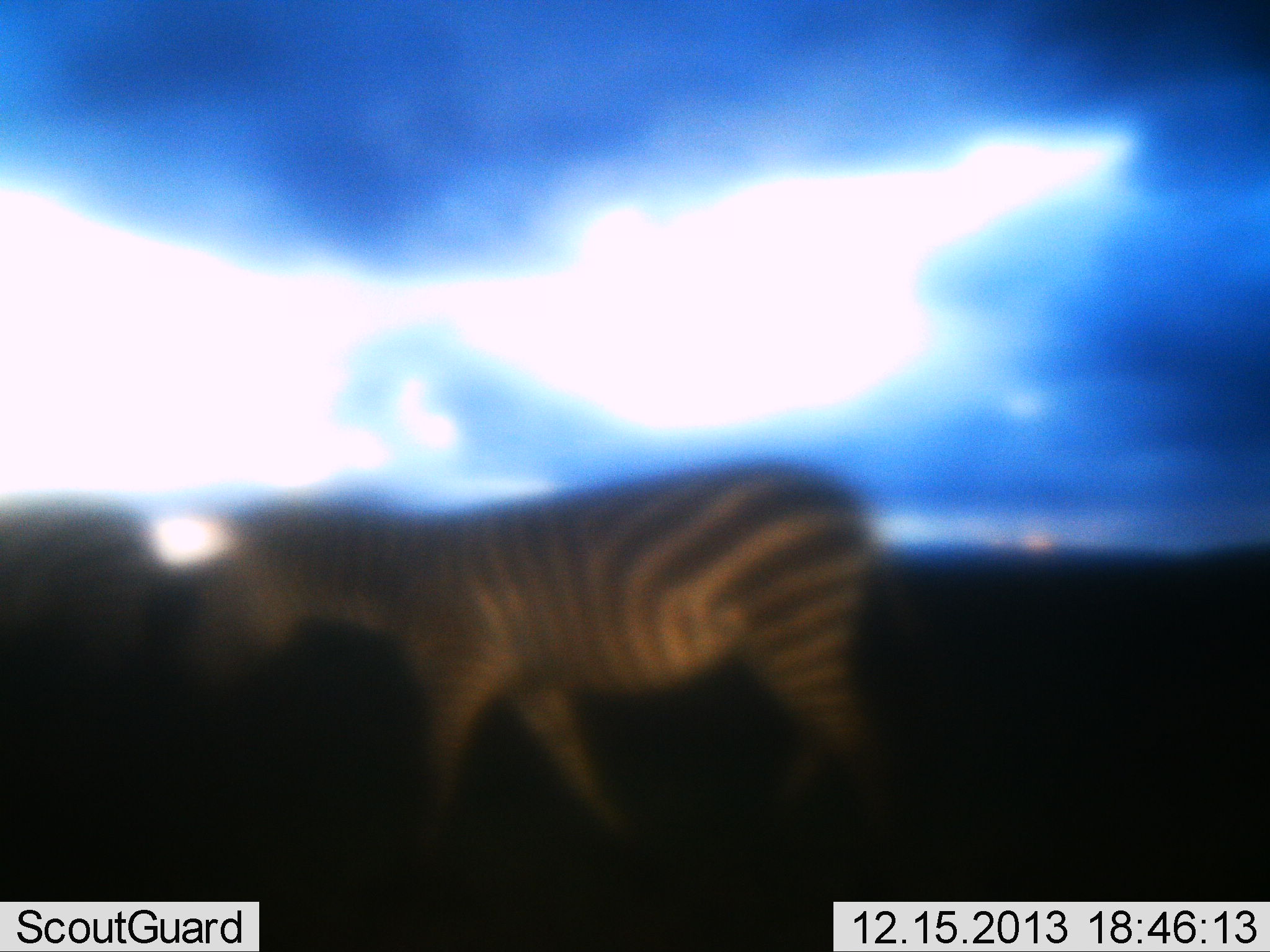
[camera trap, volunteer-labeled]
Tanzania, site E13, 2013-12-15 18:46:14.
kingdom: Animalia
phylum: Chordata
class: Mammalia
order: Perissodactyla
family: Equidae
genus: Equus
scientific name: Equus quagga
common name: plains zebra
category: zebra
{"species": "zebra (plains zebra) (Equus quagga)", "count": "2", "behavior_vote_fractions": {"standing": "10%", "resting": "0%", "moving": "90%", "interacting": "0%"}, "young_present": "0%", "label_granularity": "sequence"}